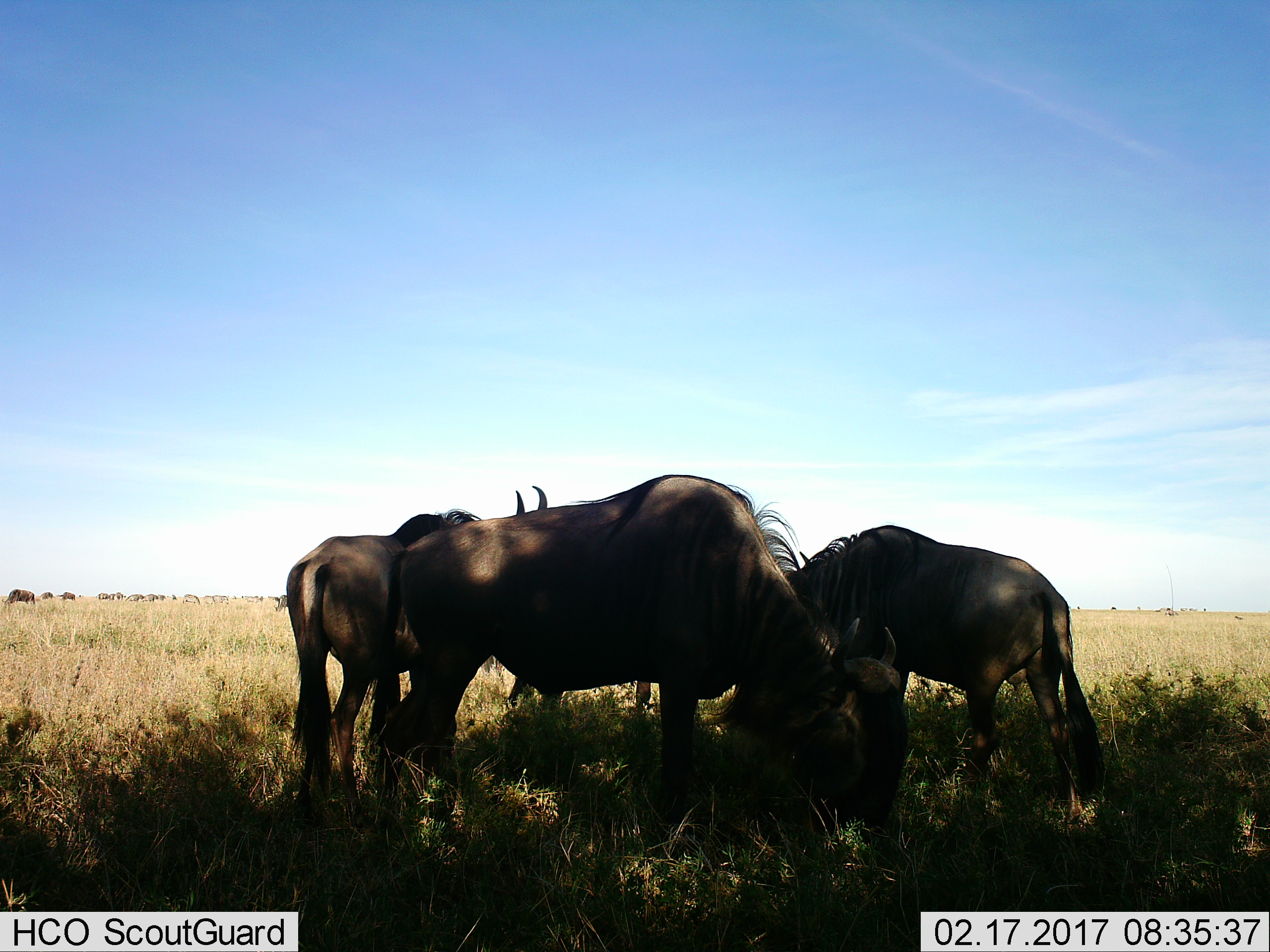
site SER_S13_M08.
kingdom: Animalia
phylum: Chordata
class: Mammalia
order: Artiodactyla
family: Bovidae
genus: Connochaetes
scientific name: Connochaetes taurinus taurinus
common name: blue wildebeest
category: wildebeestblue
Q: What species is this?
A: Wildebeestblue (blue wildebeest) (Connochaetes taurinus taurinus).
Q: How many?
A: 11-50.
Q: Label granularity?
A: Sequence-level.